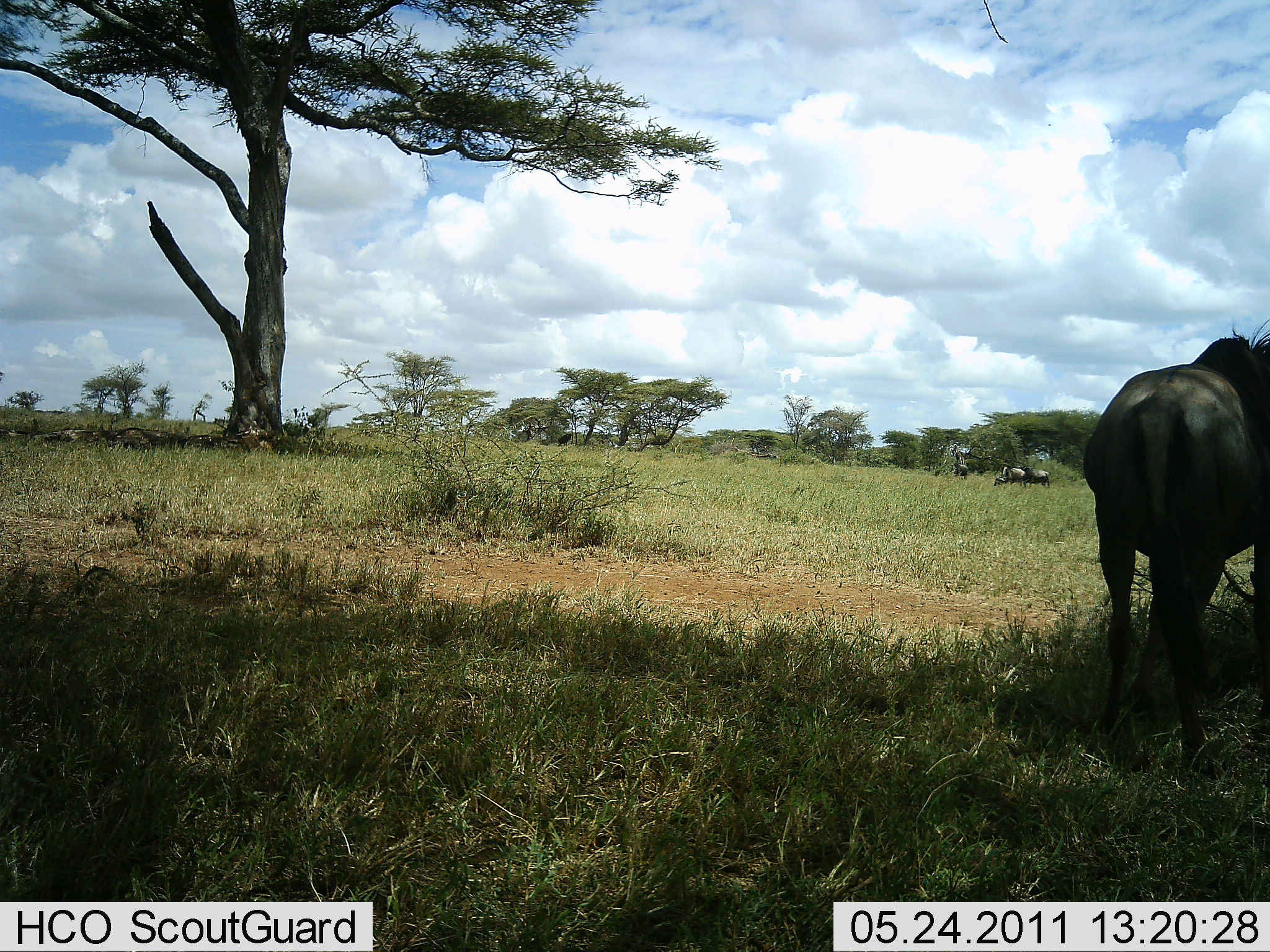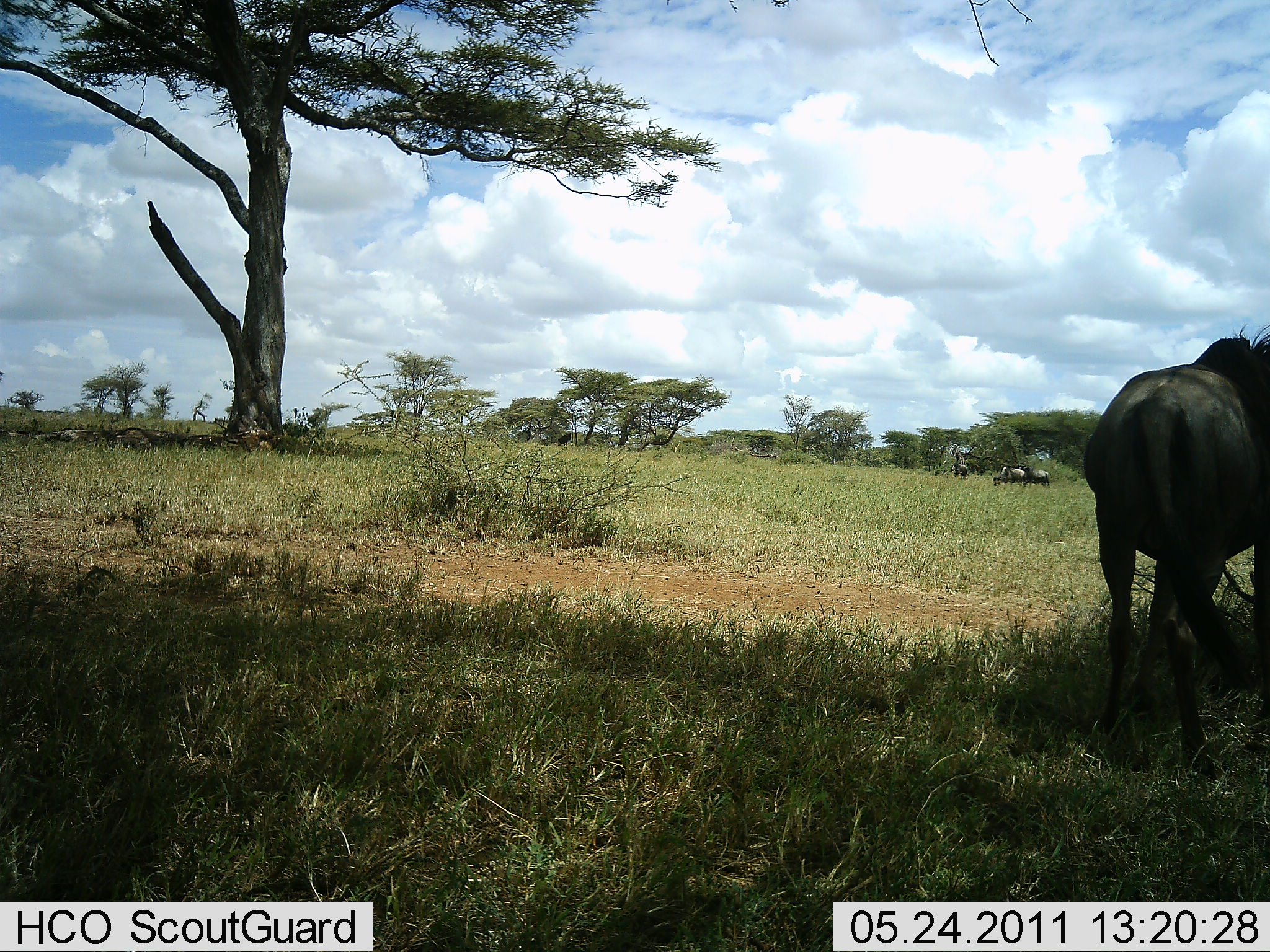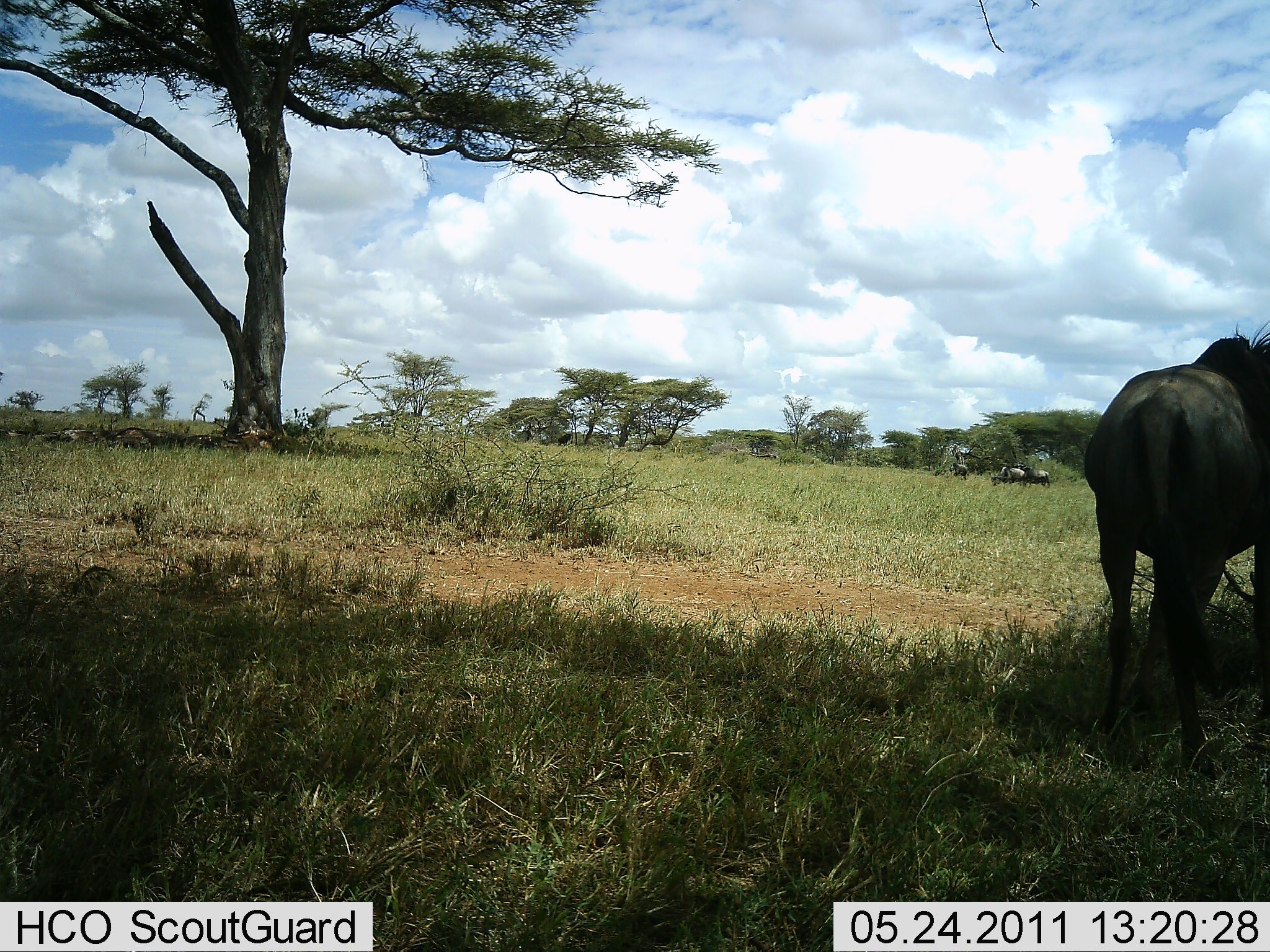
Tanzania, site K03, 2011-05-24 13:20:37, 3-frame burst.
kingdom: Animalia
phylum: Chordata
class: Mammalia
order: Artiodactyla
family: Bovidae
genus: Connochaetes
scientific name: Connochaetes taurinus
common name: blue wildebeest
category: wildebeest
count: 3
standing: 100%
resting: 0%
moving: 0%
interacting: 0%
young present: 0%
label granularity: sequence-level